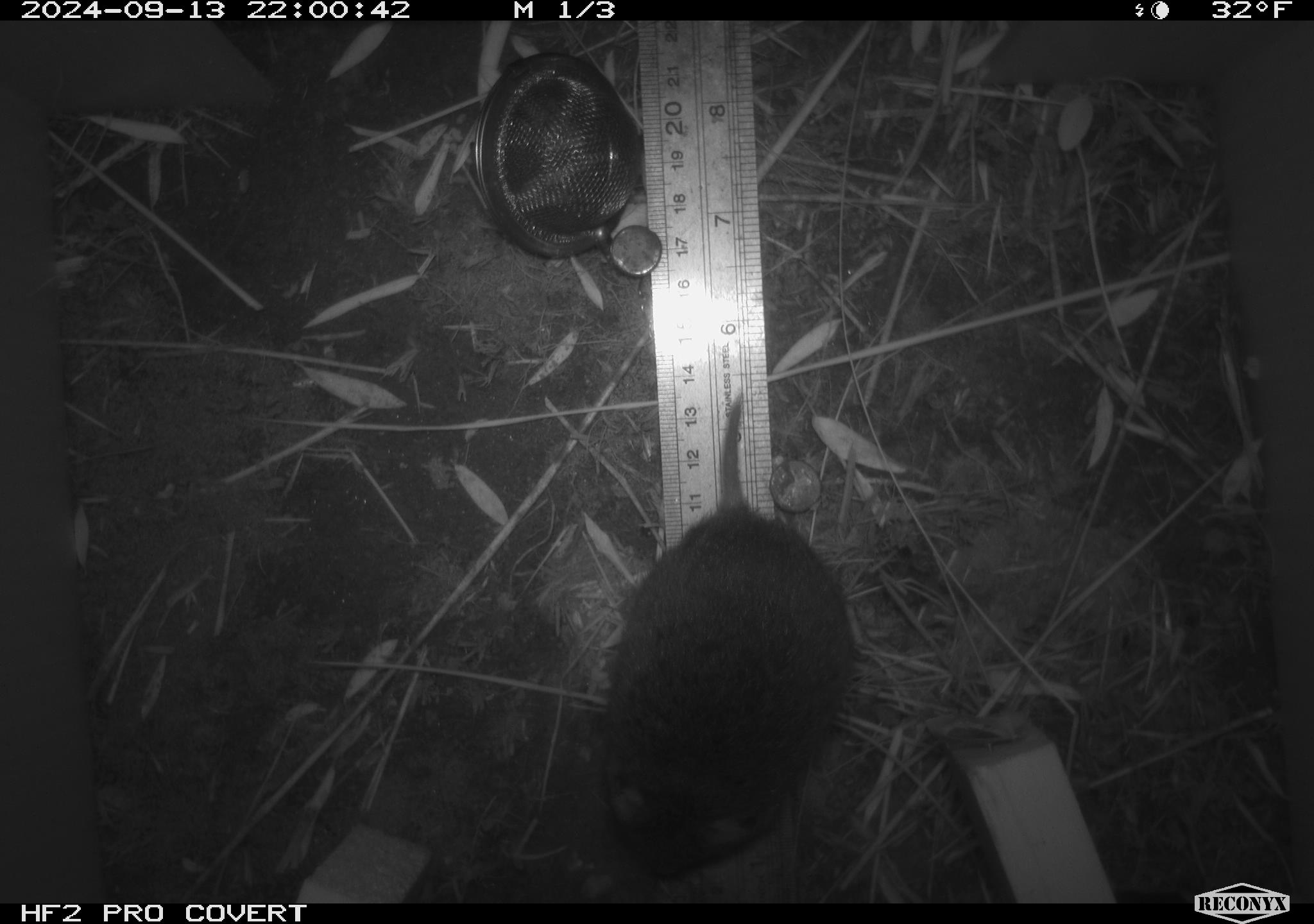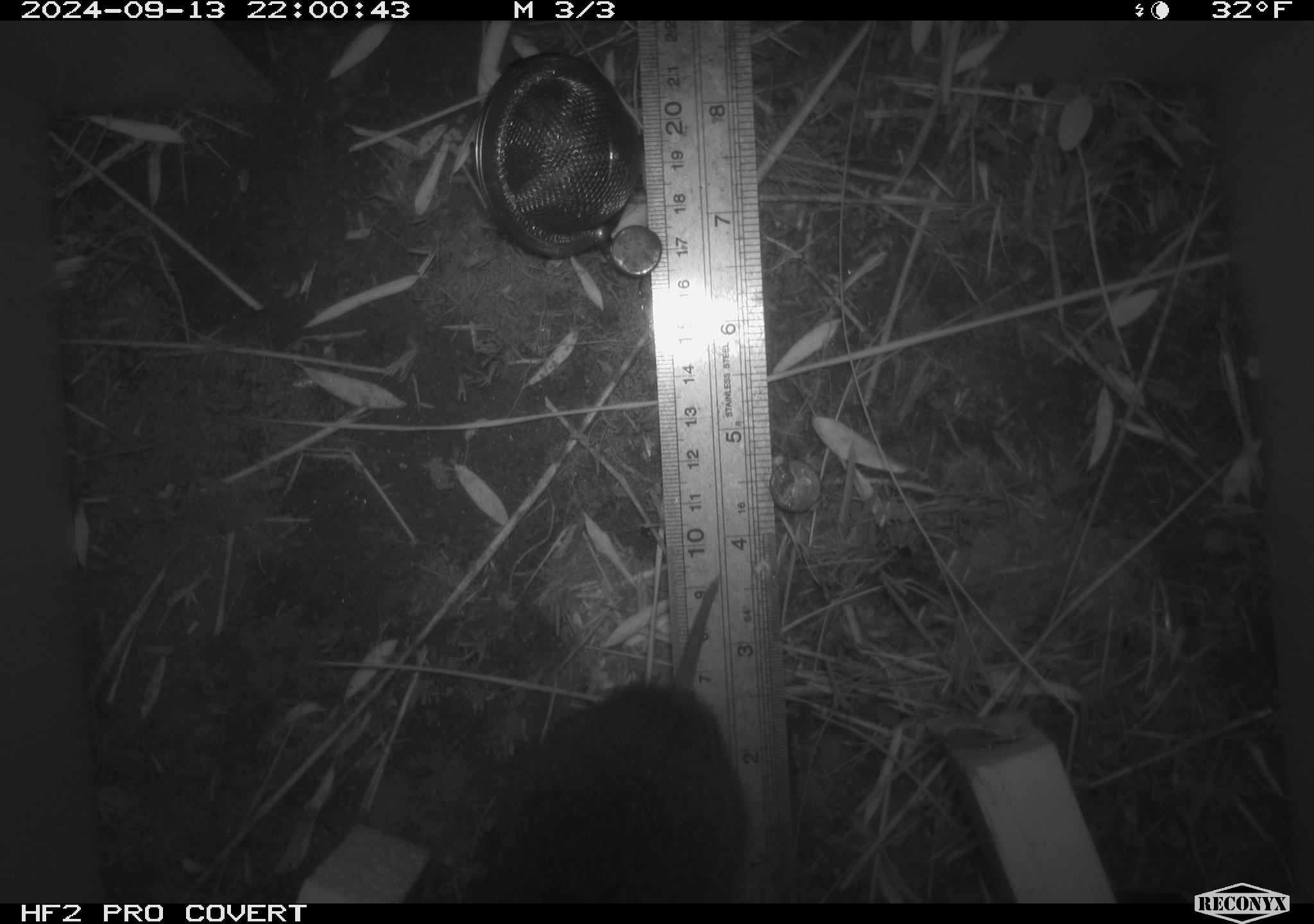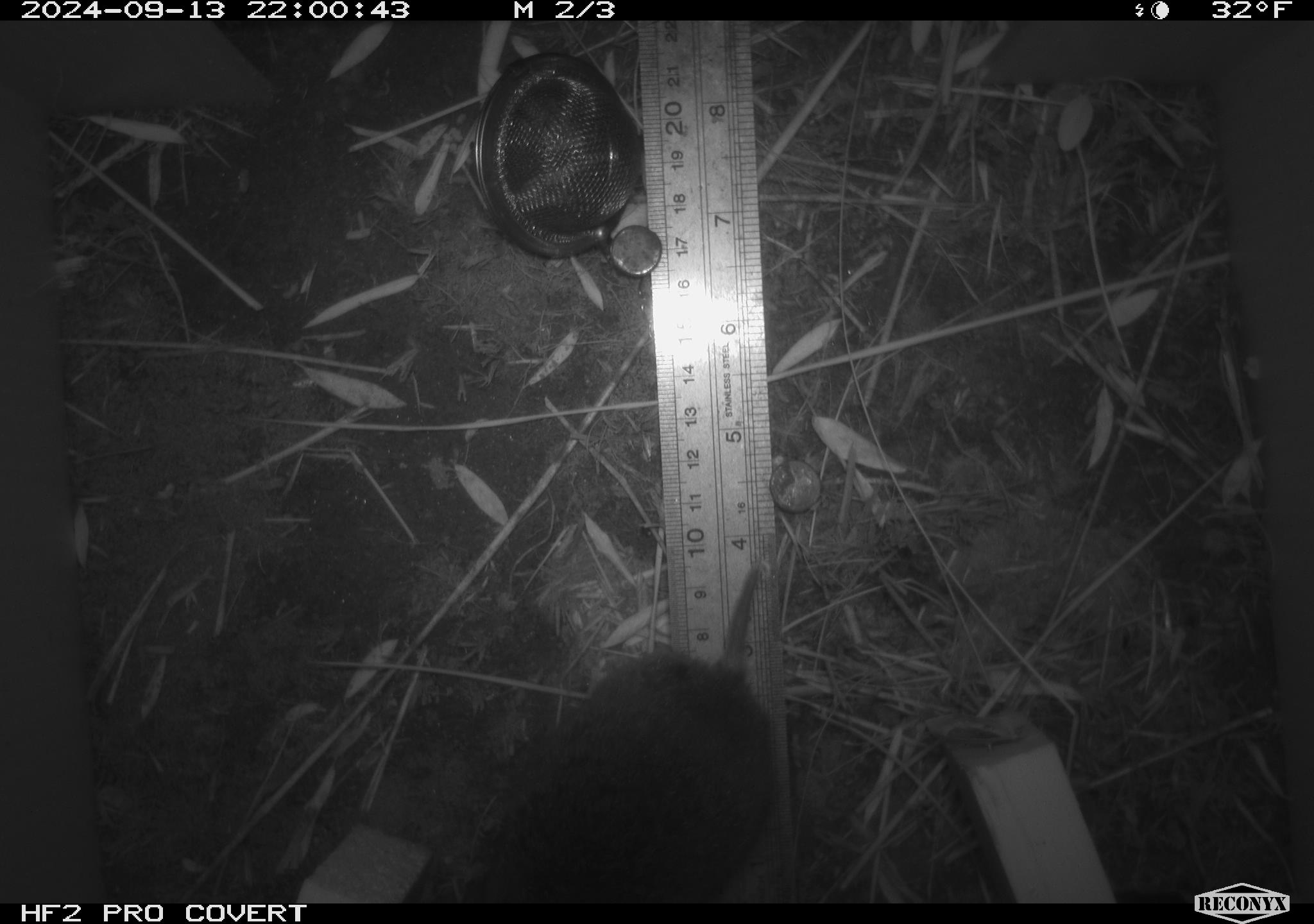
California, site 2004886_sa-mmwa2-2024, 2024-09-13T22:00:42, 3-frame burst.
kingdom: Animalia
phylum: Chordata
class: Mammalia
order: Rodentia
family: Cricetidae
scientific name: Arvicolinae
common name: voles, lemmings, and muskrats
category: arvicolinae subfamily